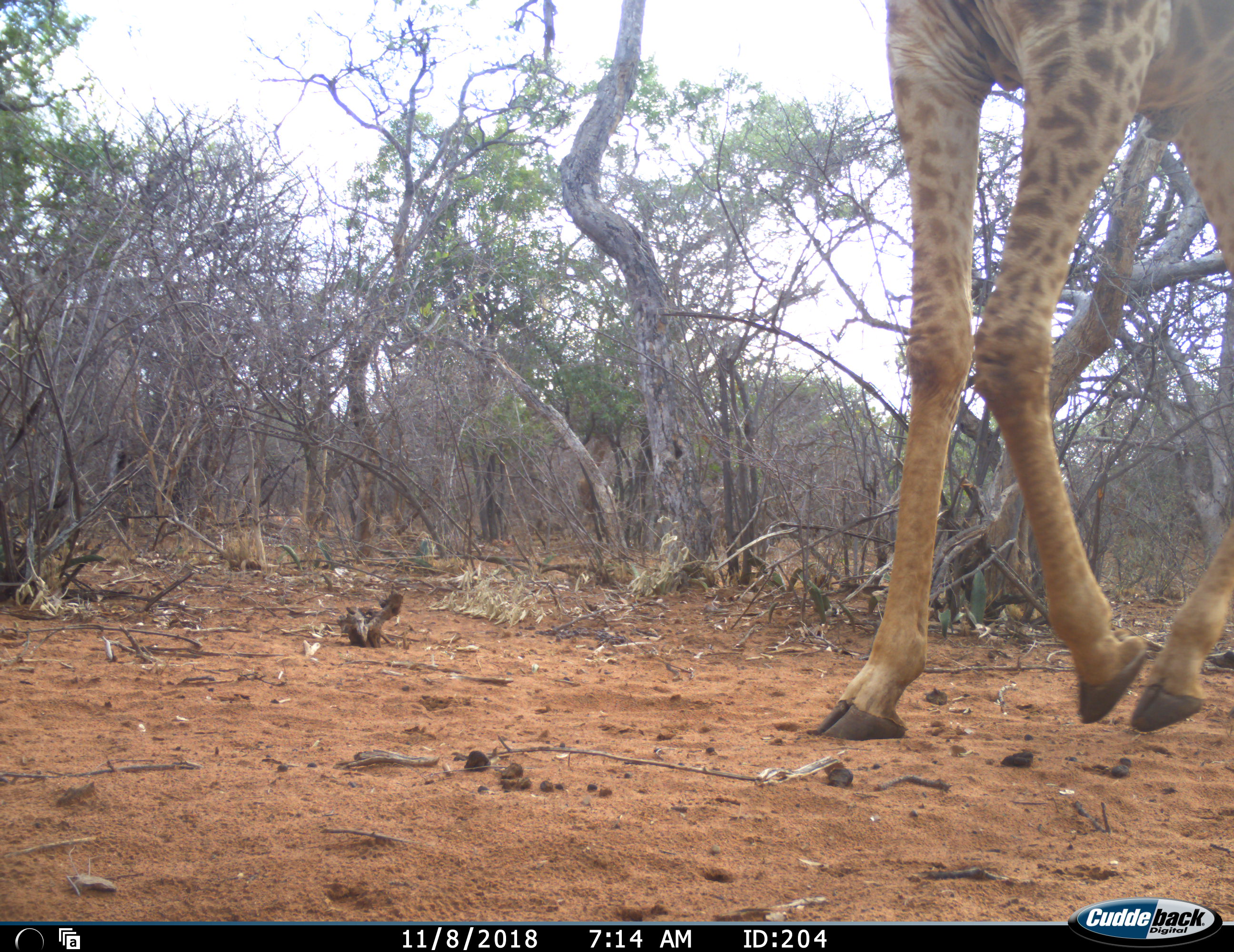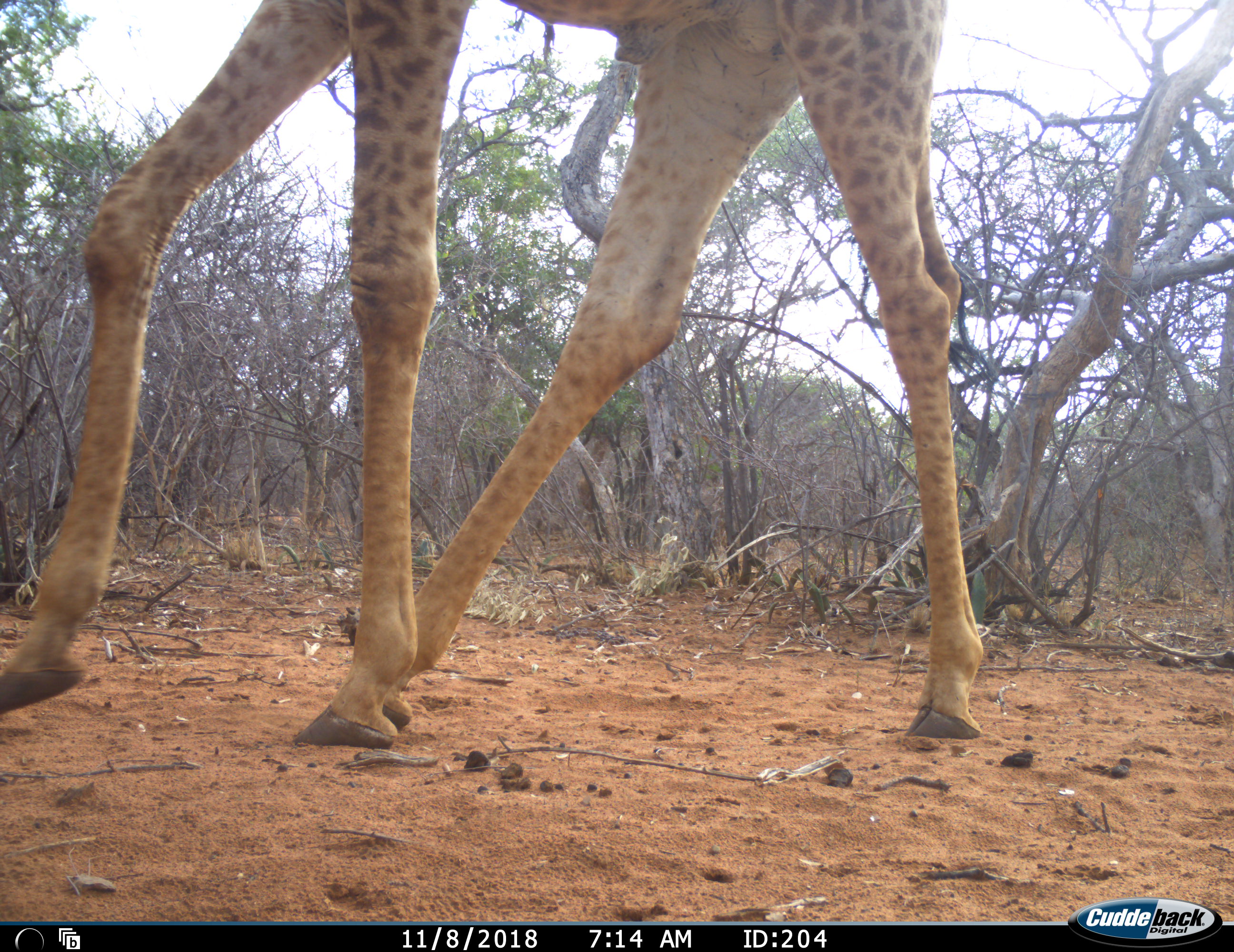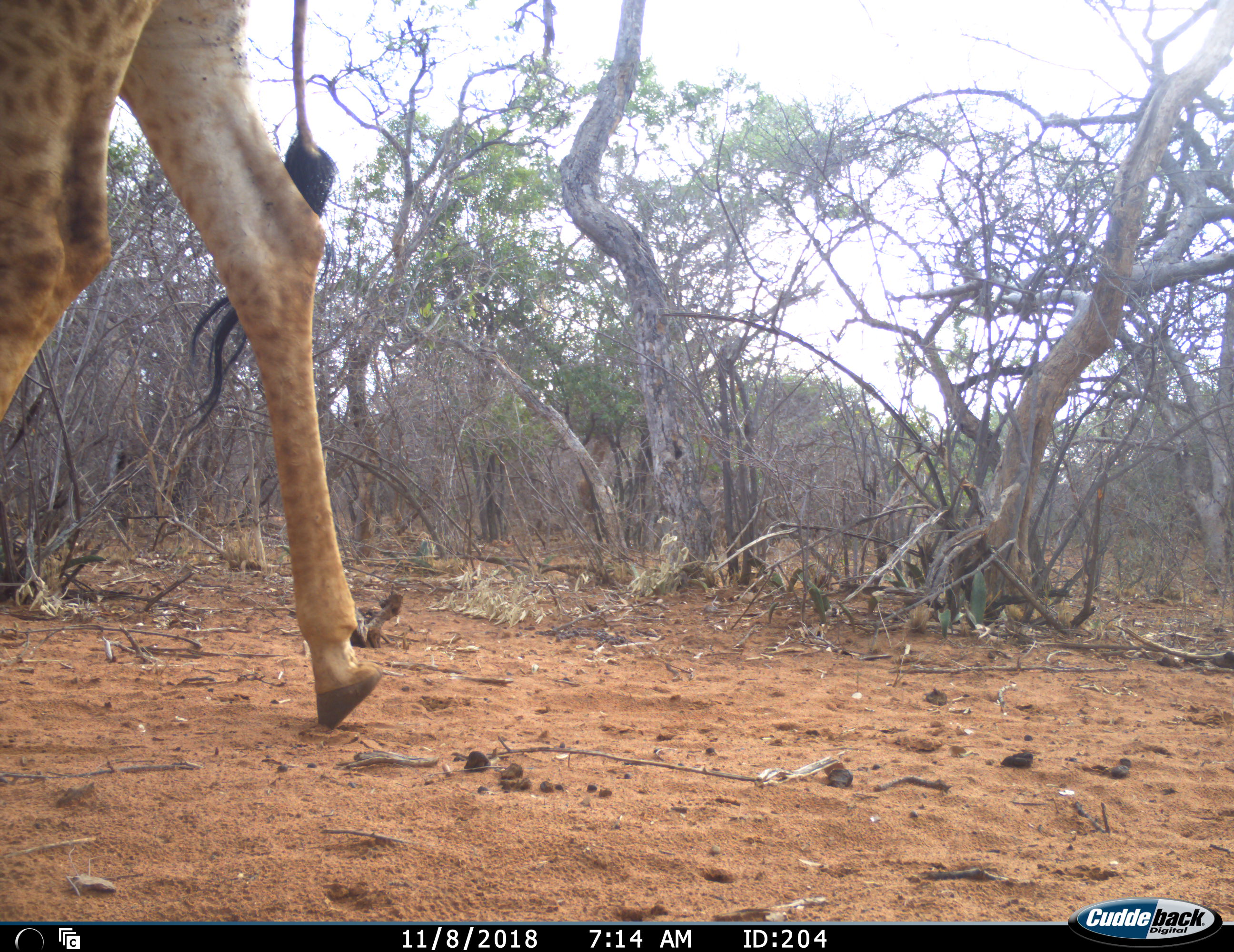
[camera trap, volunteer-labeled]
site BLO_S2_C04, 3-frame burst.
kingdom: Animalia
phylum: Chordata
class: Mammalia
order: Artiodactyla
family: Giraffidae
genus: Giraffa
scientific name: Giraffa camelopardalis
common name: giraffe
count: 1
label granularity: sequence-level